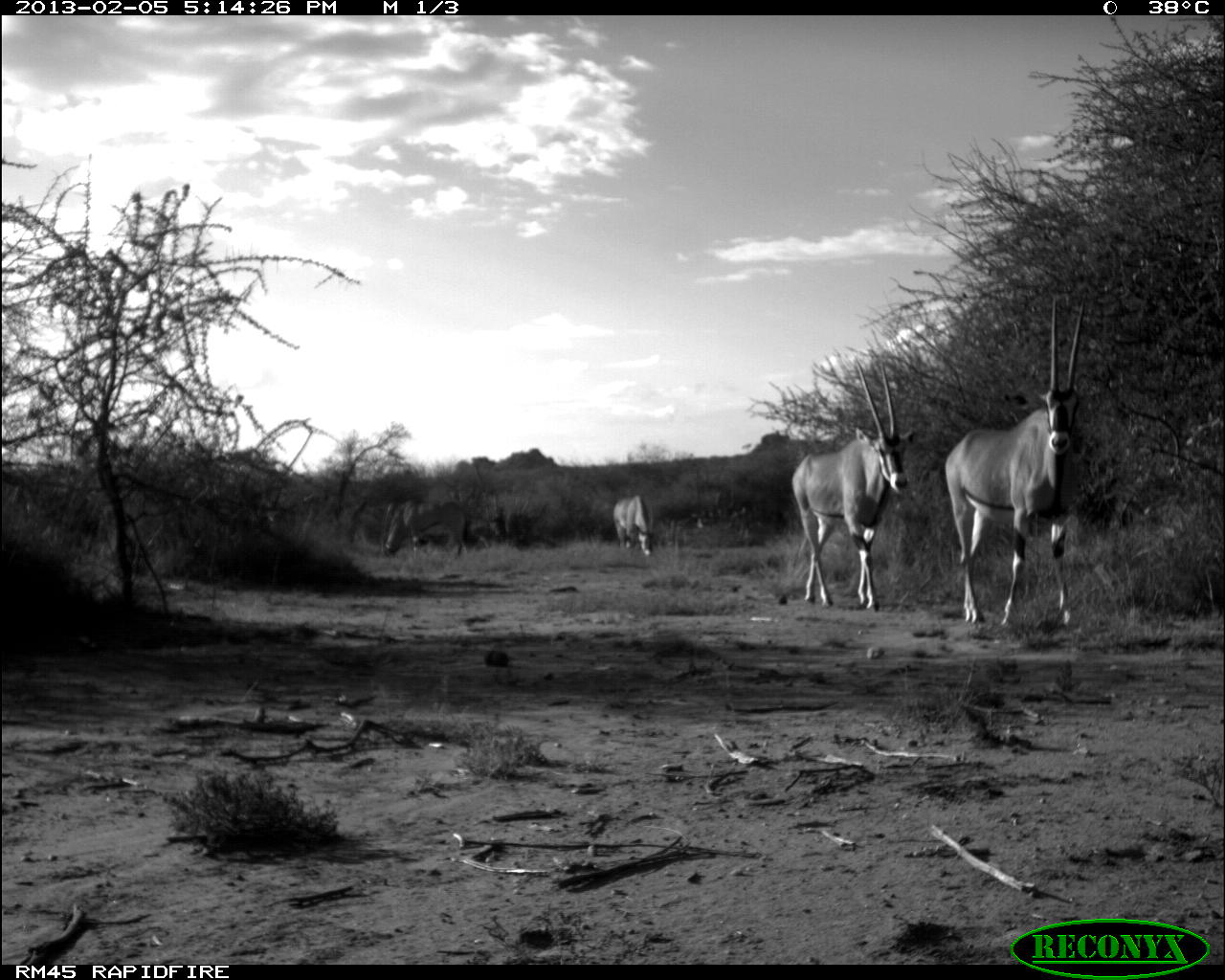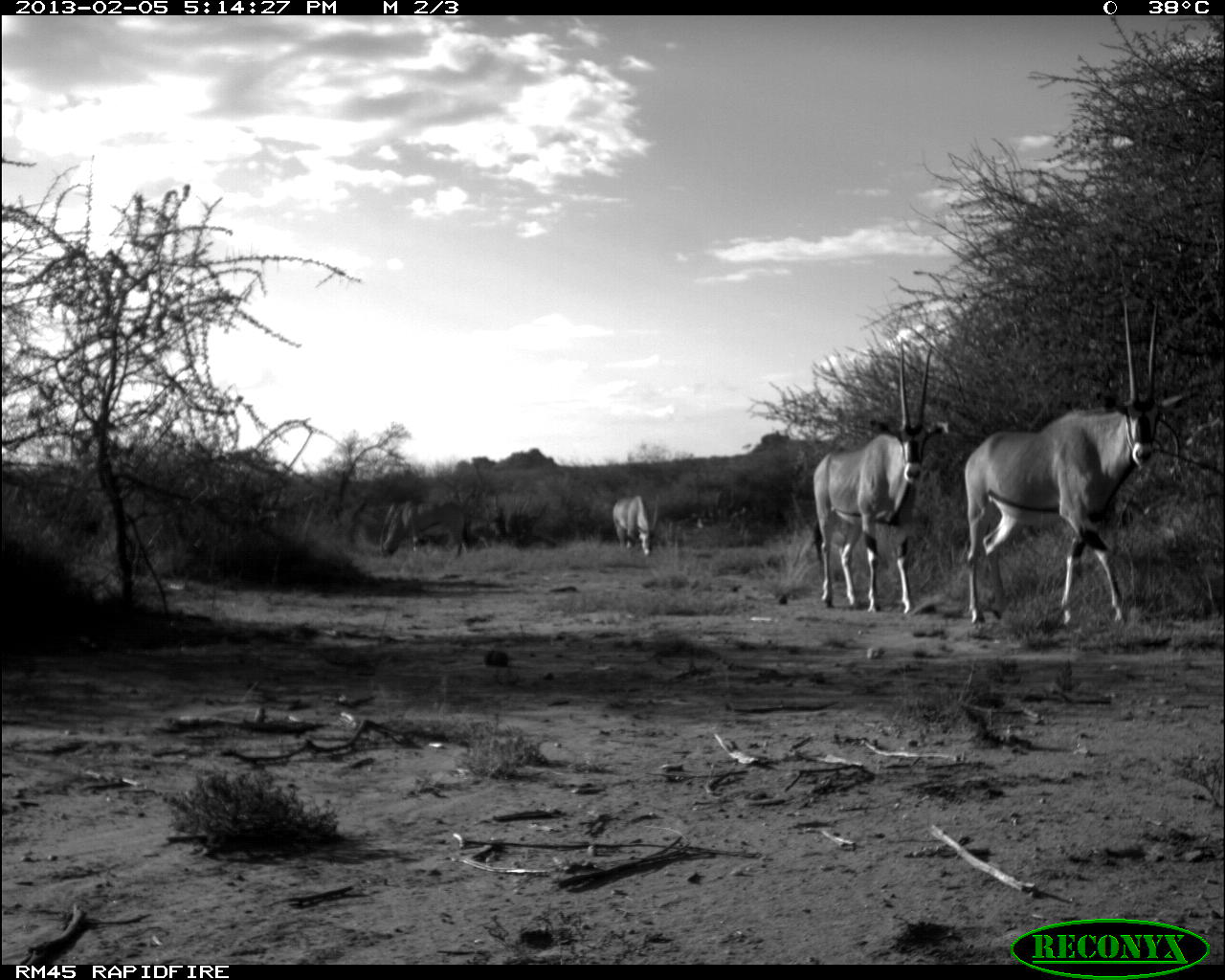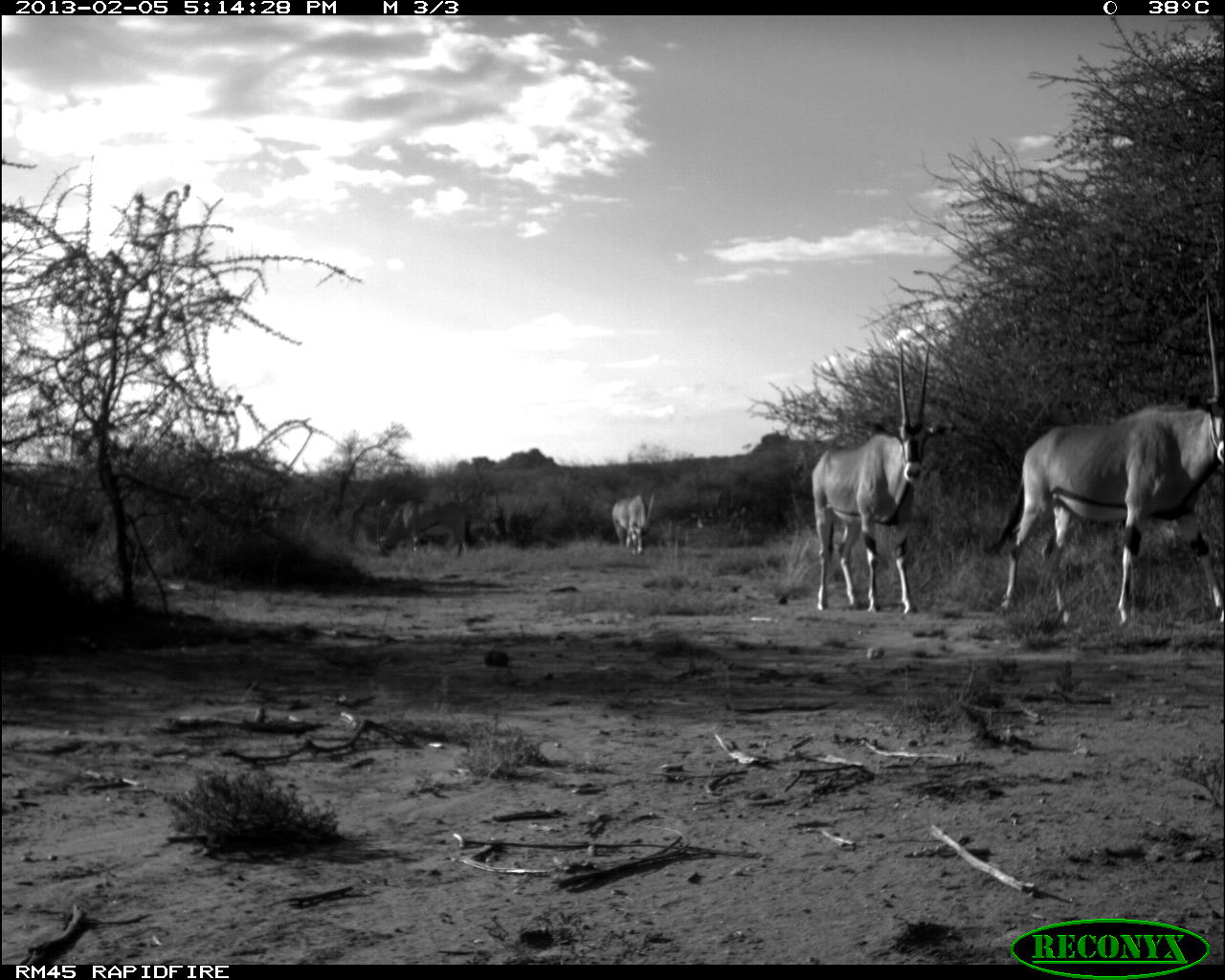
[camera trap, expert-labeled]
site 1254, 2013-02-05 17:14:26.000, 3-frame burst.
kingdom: Animalia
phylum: Chordata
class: Mammalia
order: Artiodactyla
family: Bovidae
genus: Oryx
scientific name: Oryx beisa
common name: east african oryx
Oryx beisa (east african oryx), count 4.